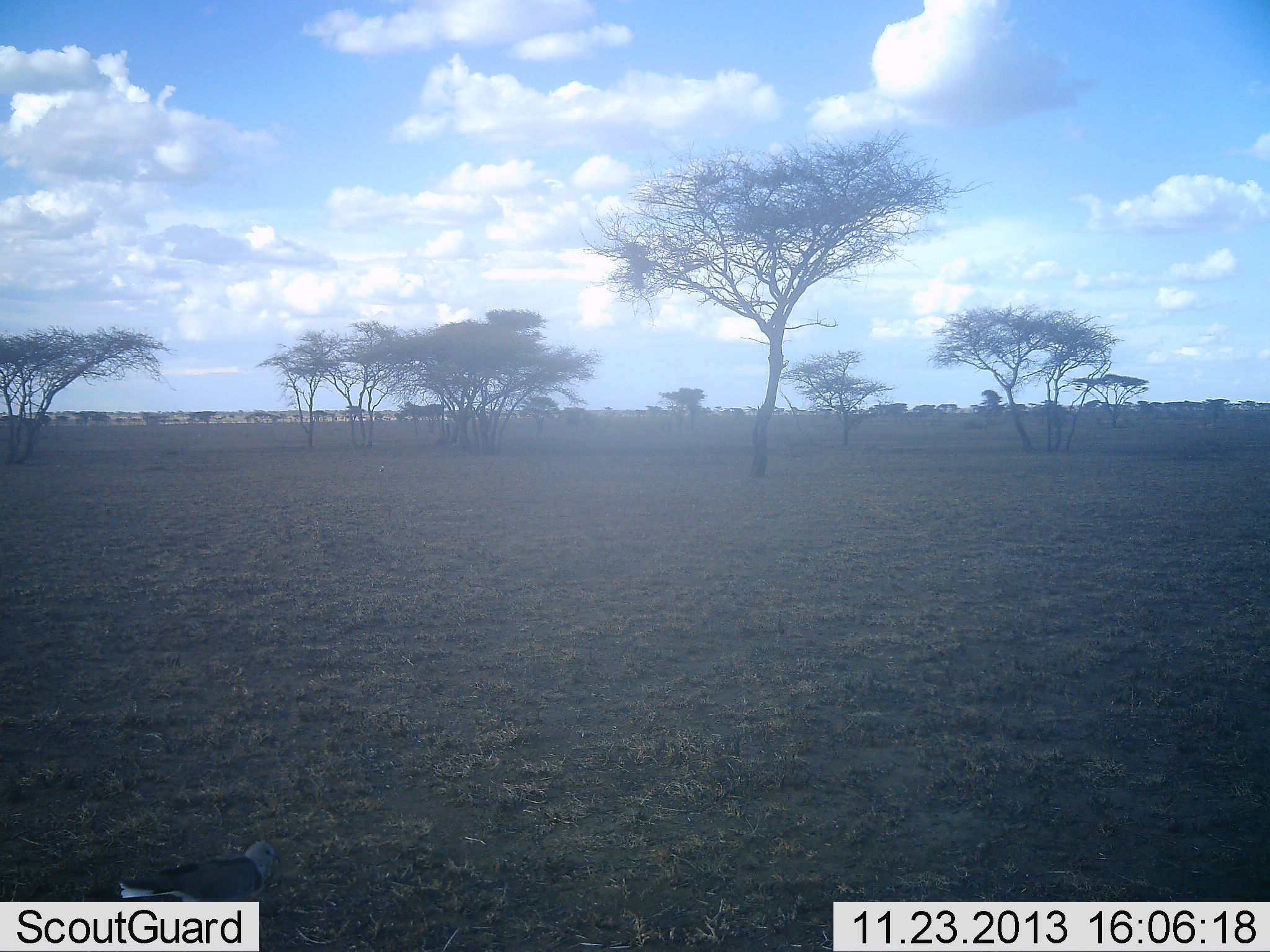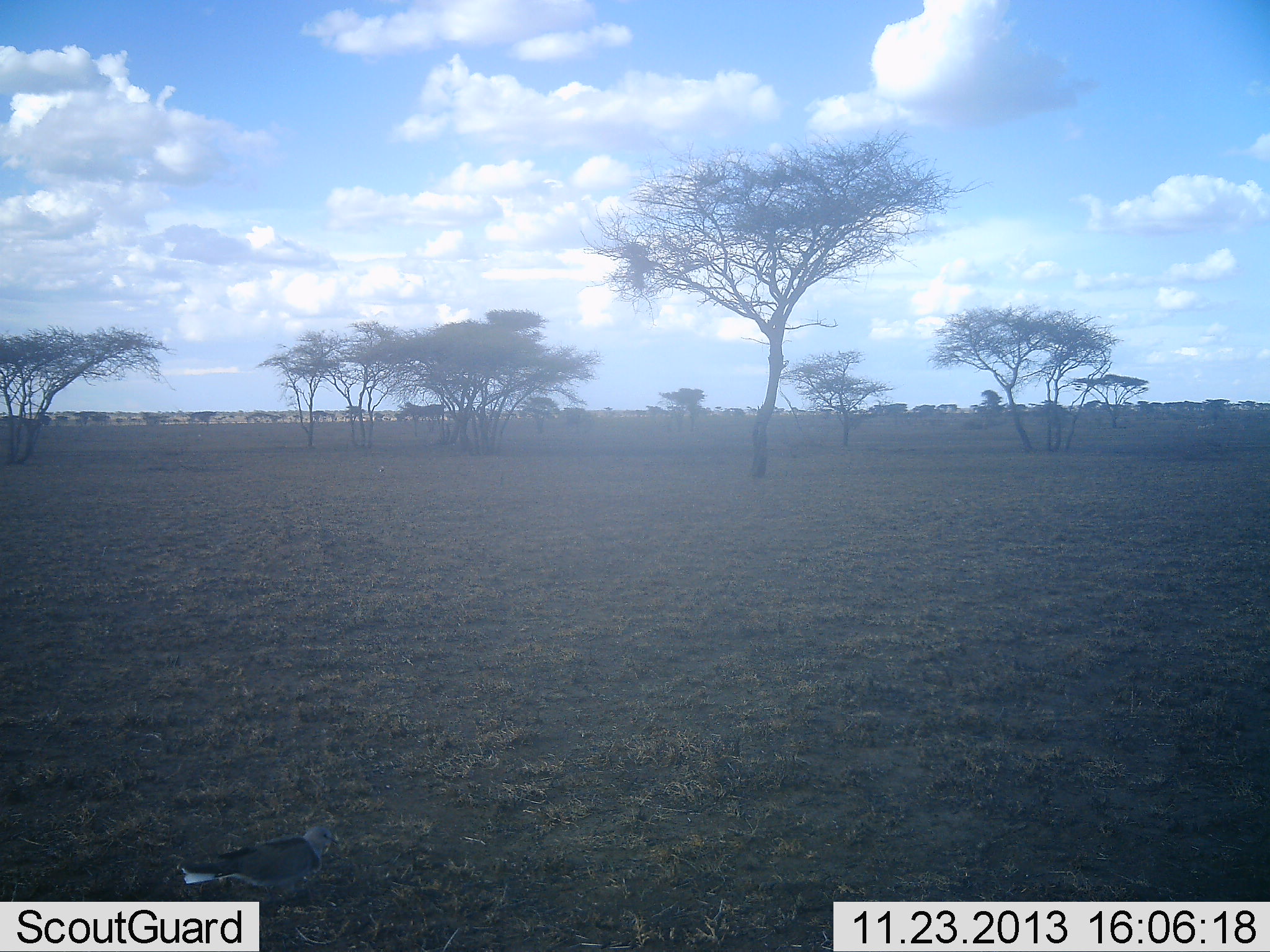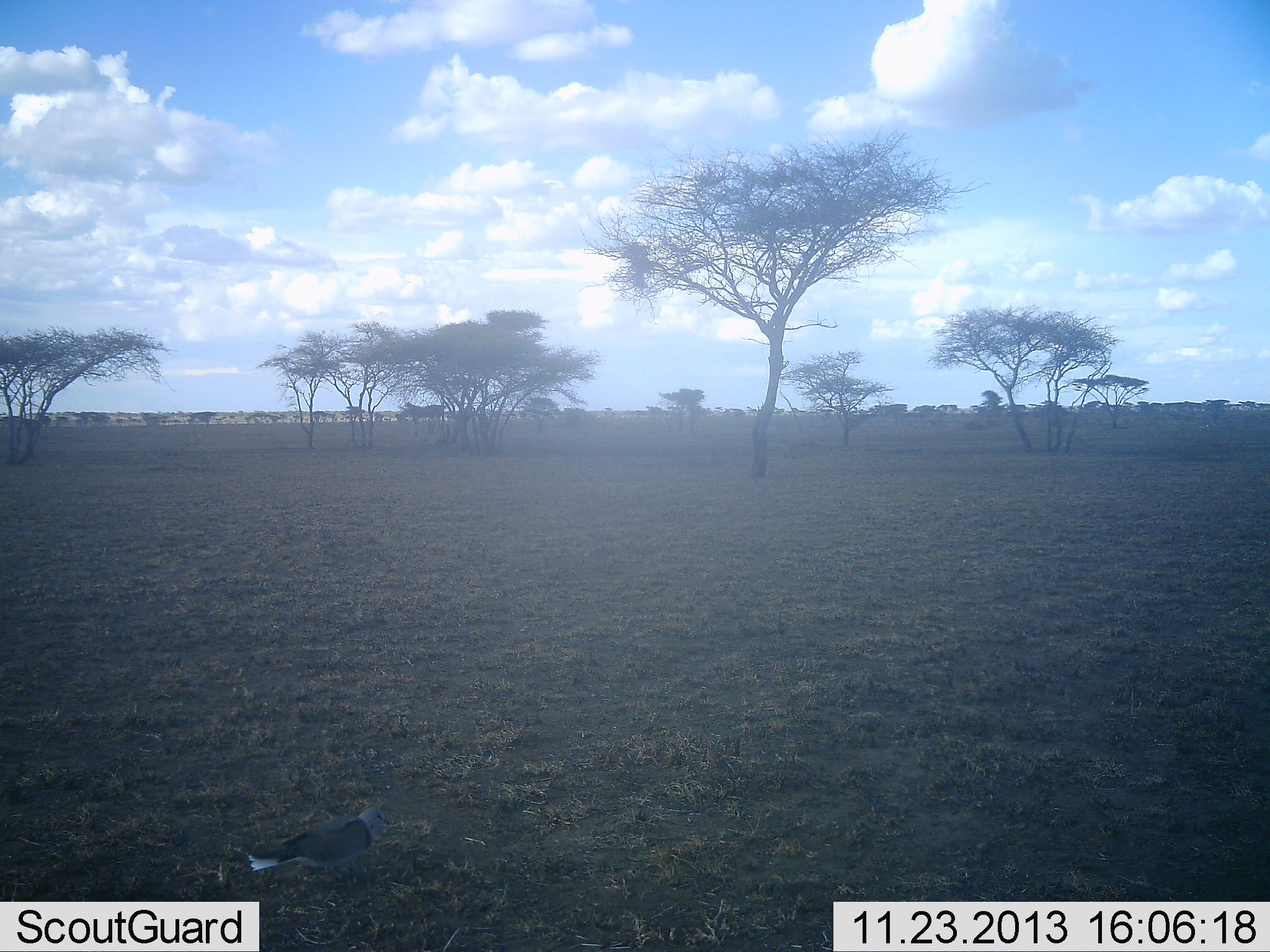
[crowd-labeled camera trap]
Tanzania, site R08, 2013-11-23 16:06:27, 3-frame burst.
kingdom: Animalia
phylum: Chordata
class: Aves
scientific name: Aves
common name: bird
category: otherbird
Otherbird (bird) (Aves), count 1. Behavior (volunteer vote fractions): standing 36%, resting 0%, moving 82%, interacting 0%. Young present (vote fraction): 0%. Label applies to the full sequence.